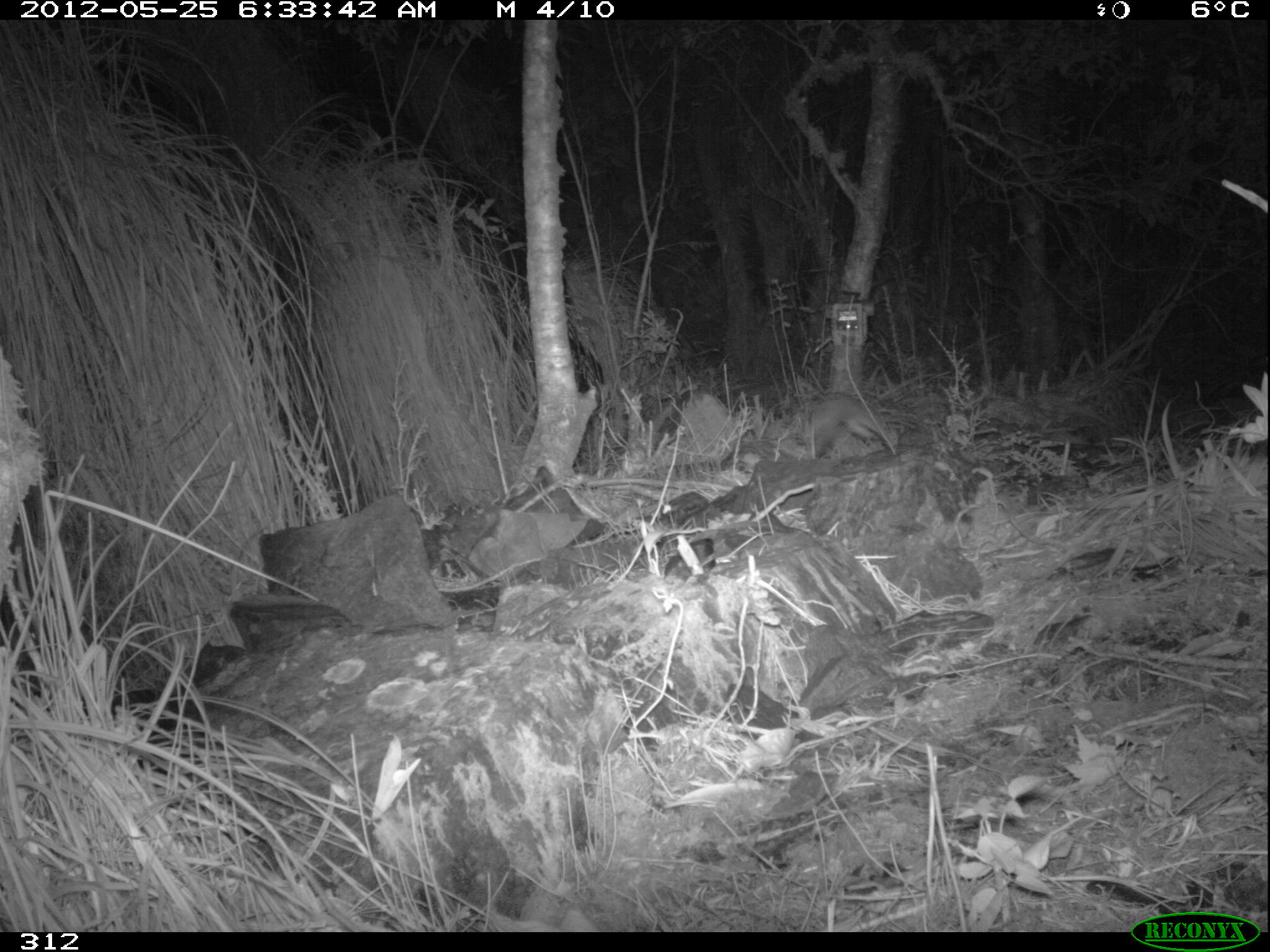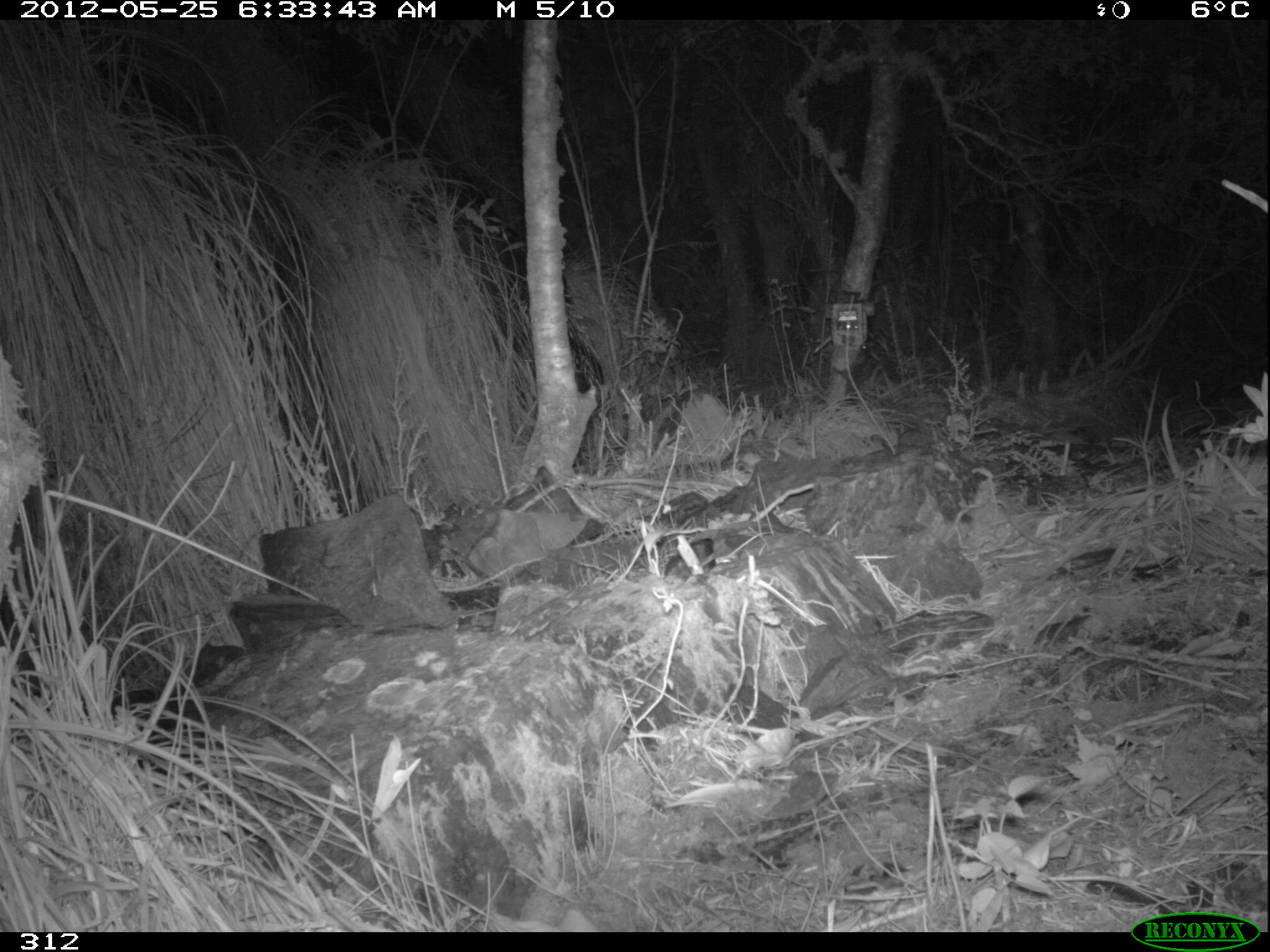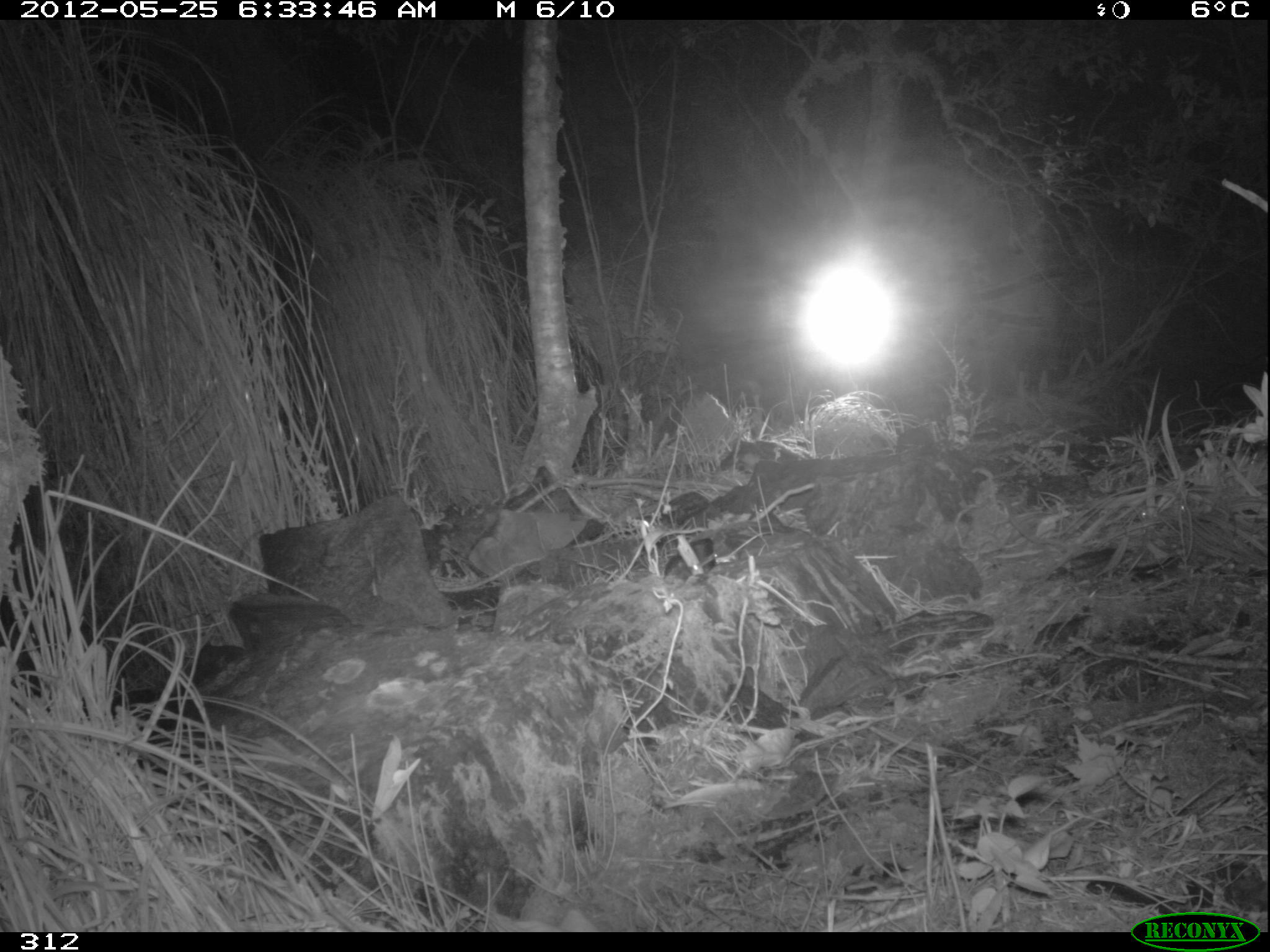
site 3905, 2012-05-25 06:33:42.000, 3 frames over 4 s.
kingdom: Animalia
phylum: Chordata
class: Mammalia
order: Carnivora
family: Mustelidae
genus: Neogale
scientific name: Neogale frenata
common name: long-tailed weasel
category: mustela frenata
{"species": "mustela frenata (long-tailed weasel) (Neogale frenata)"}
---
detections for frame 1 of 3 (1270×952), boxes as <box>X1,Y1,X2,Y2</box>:
mustela frenata: <box>809,397,889,457</box>